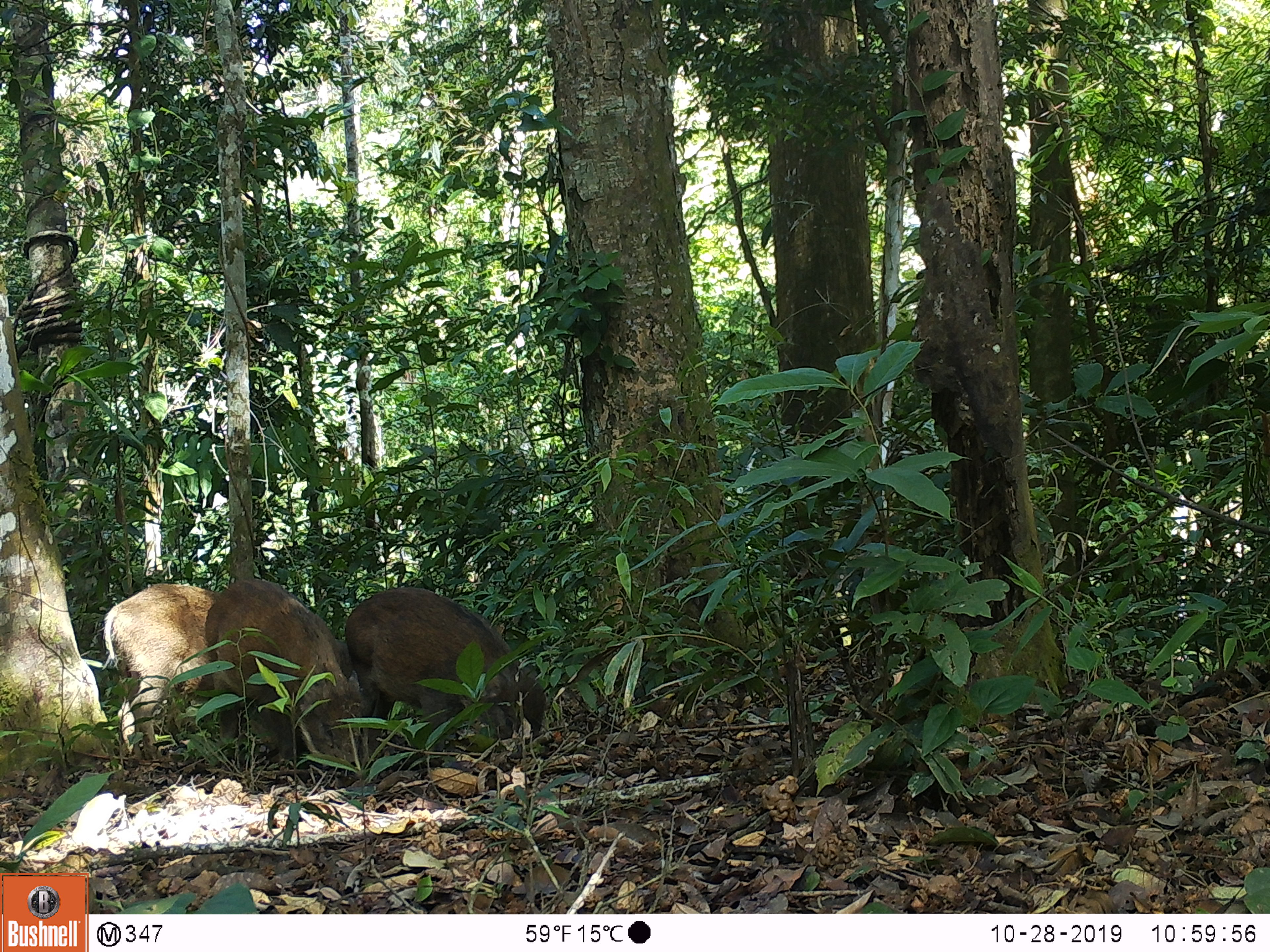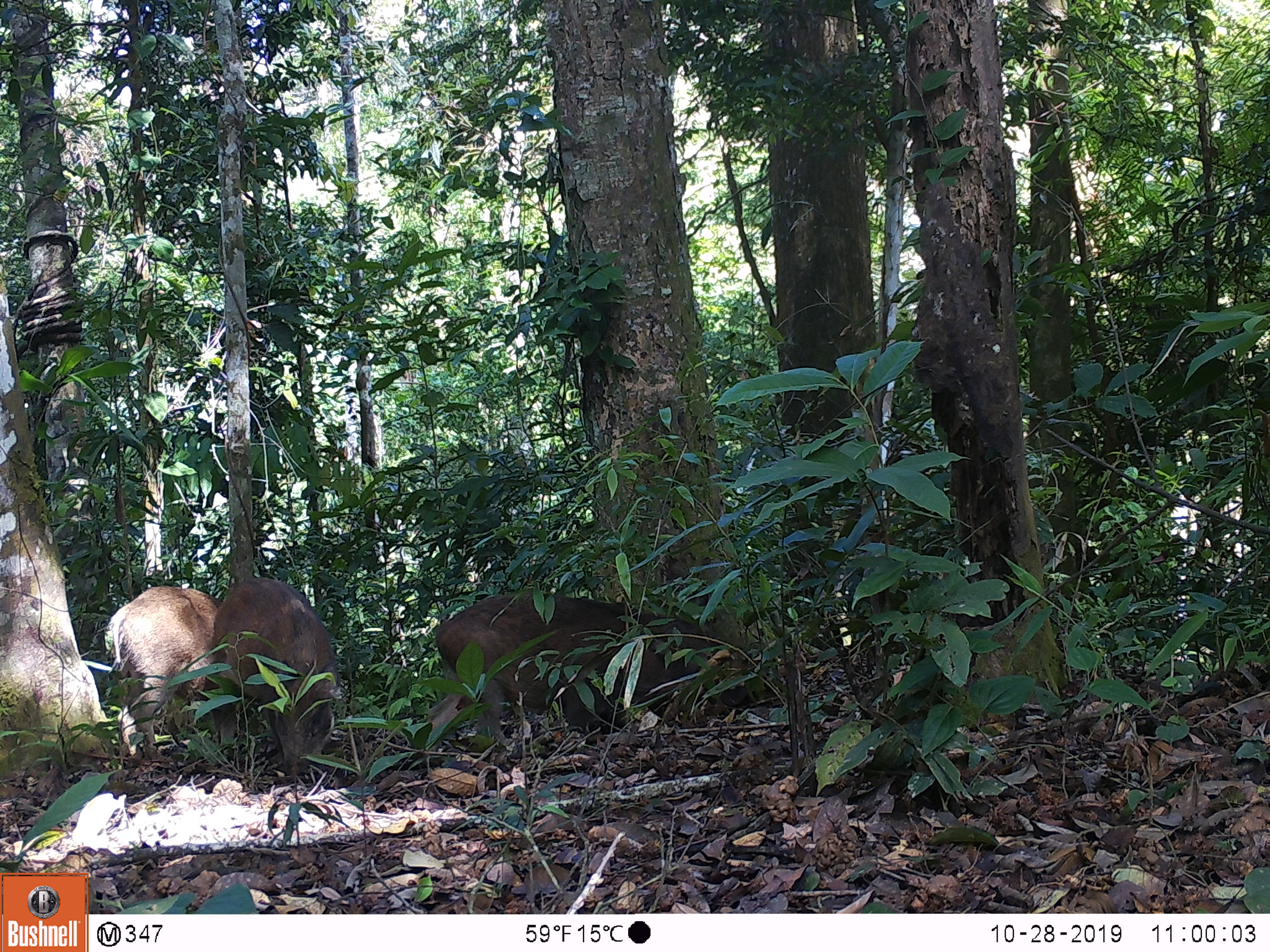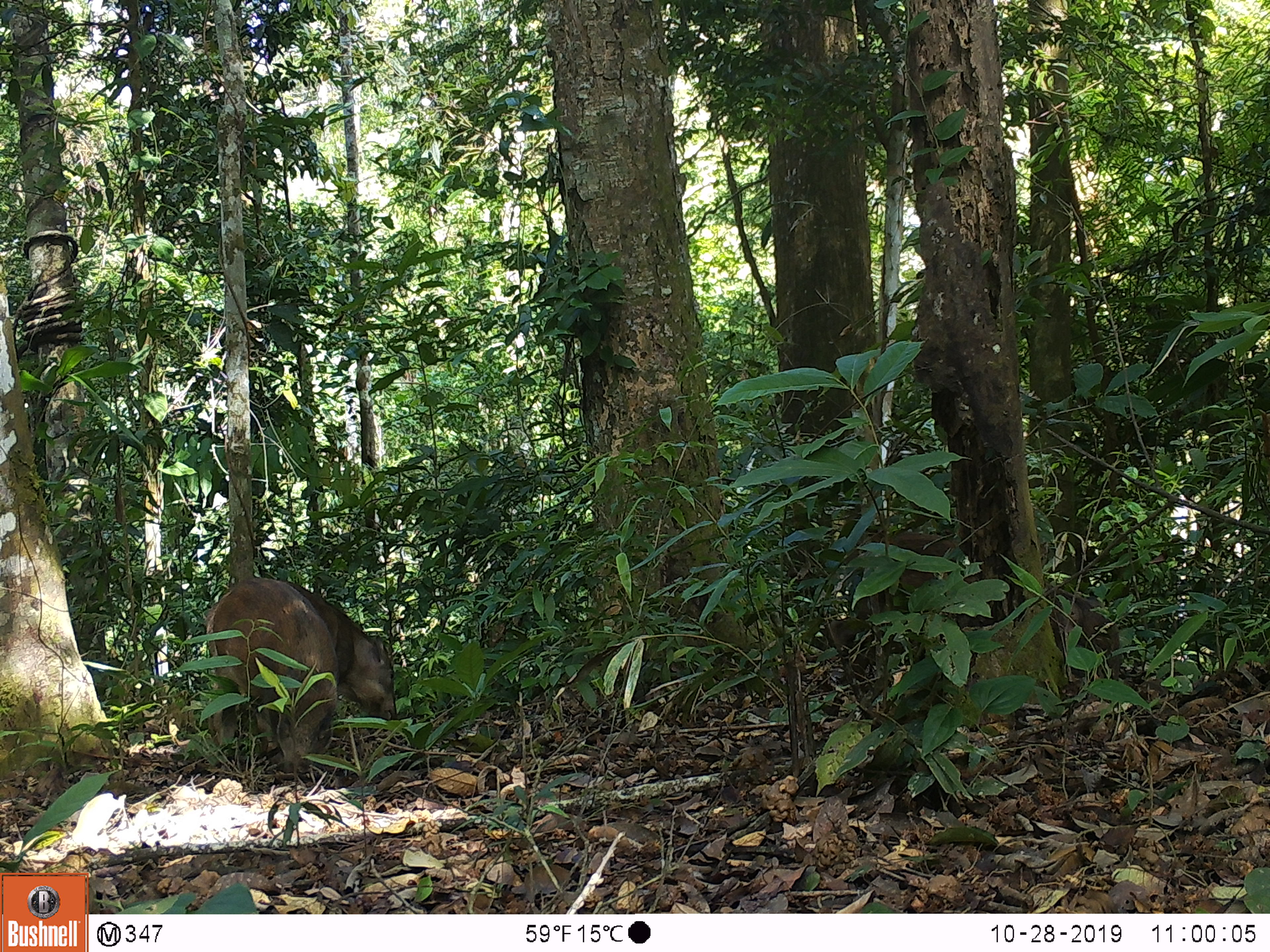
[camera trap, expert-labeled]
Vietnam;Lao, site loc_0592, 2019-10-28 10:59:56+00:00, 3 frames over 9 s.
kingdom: Animalia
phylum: Chordata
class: Mammalia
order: Artiodactyla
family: Suidae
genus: Sus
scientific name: Sus scrofa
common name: eurasian wild pig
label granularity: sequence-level